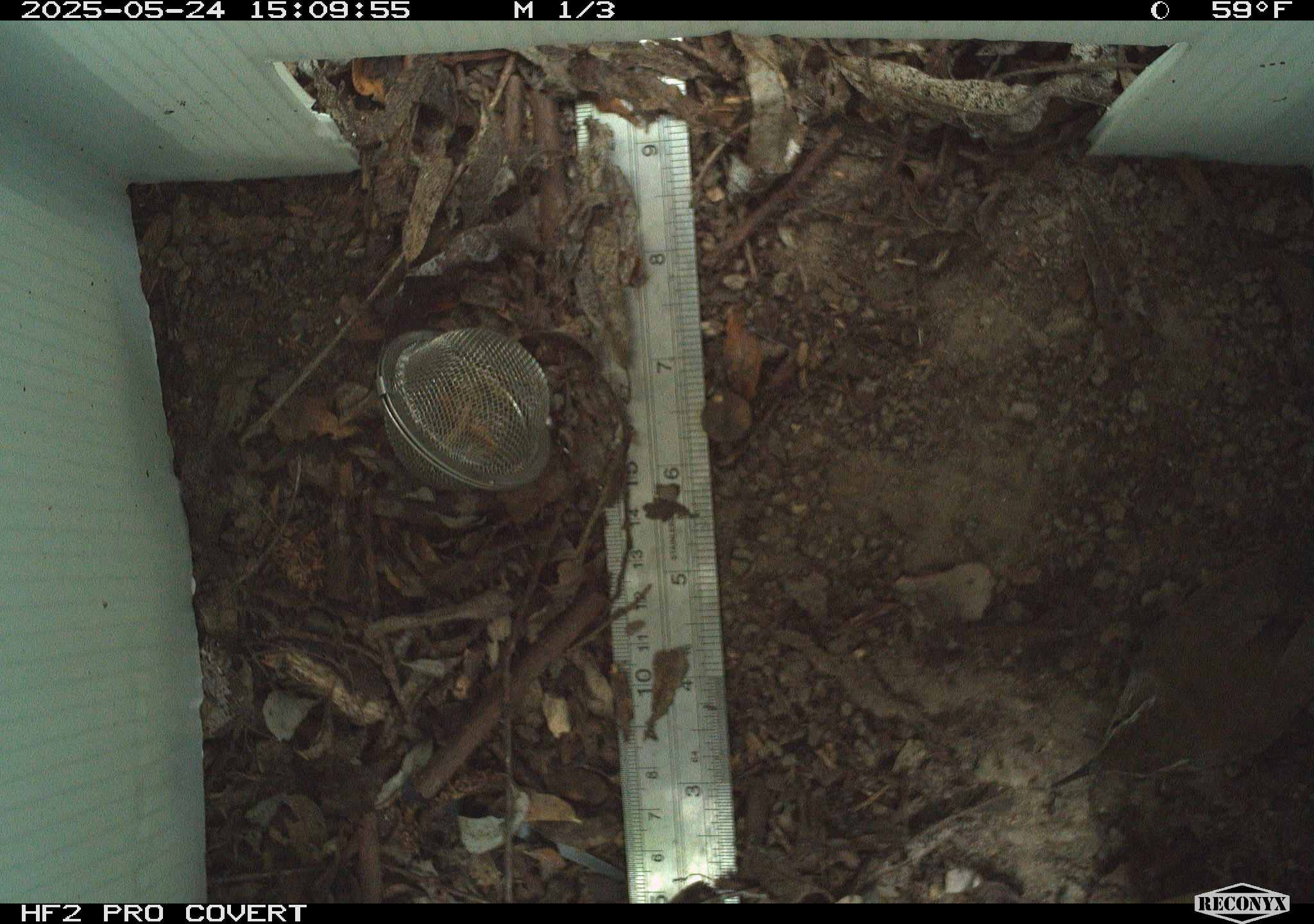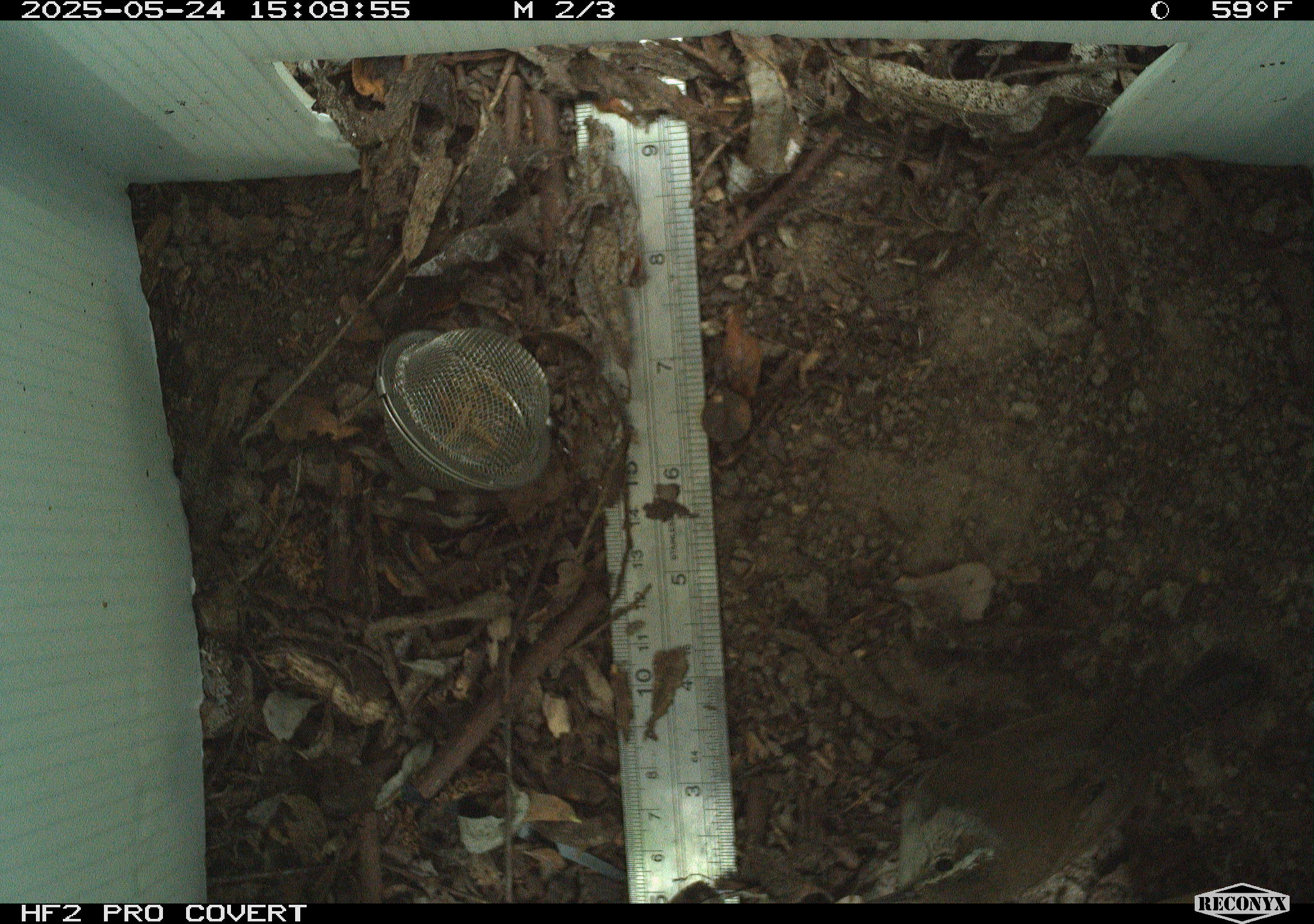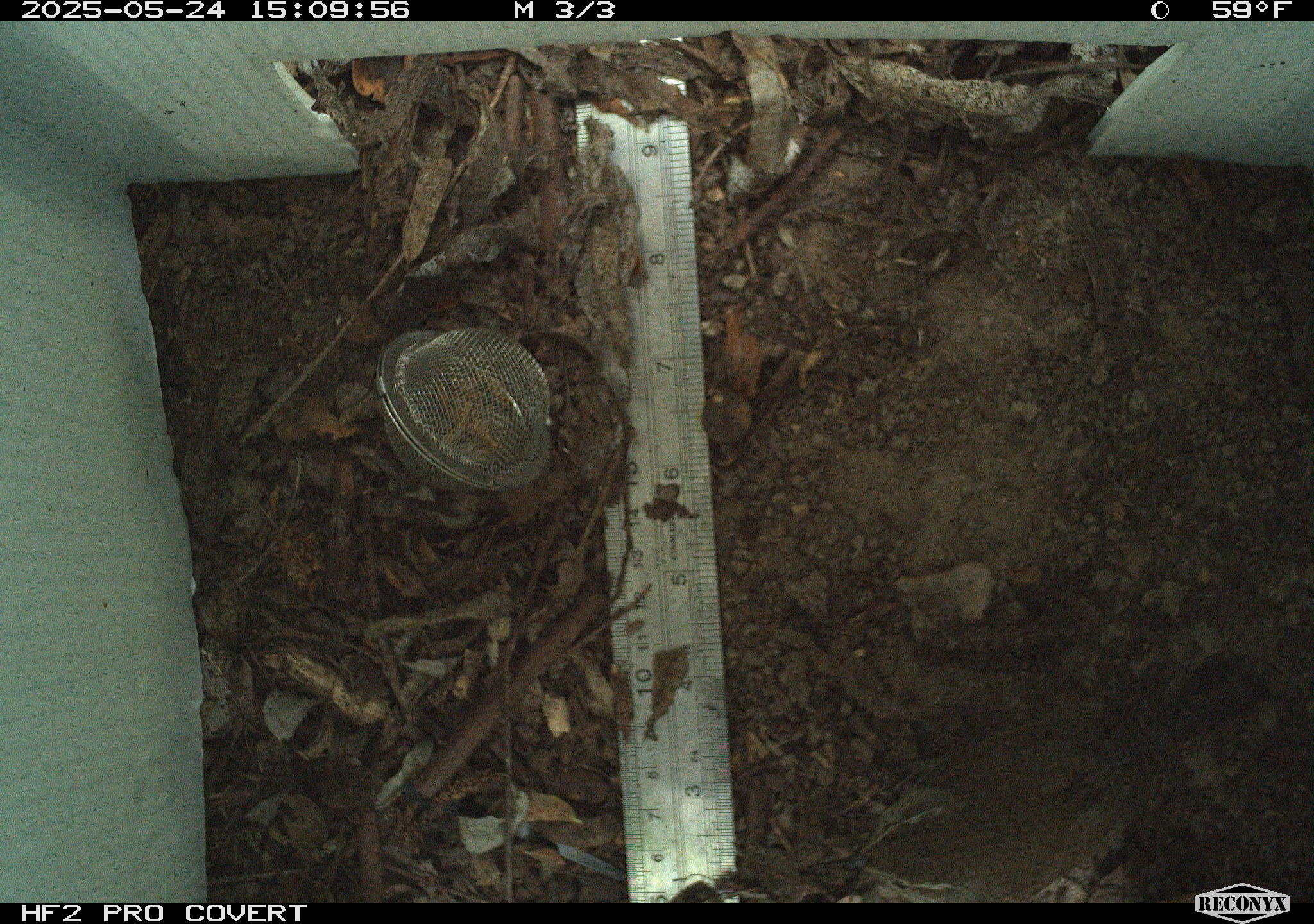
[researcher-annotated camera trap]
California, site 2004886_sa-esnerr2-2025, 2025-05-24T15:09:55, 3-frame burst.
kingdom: Animalia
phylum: Chordata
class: Aves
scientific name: Aves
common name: bird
Bird (Aves).